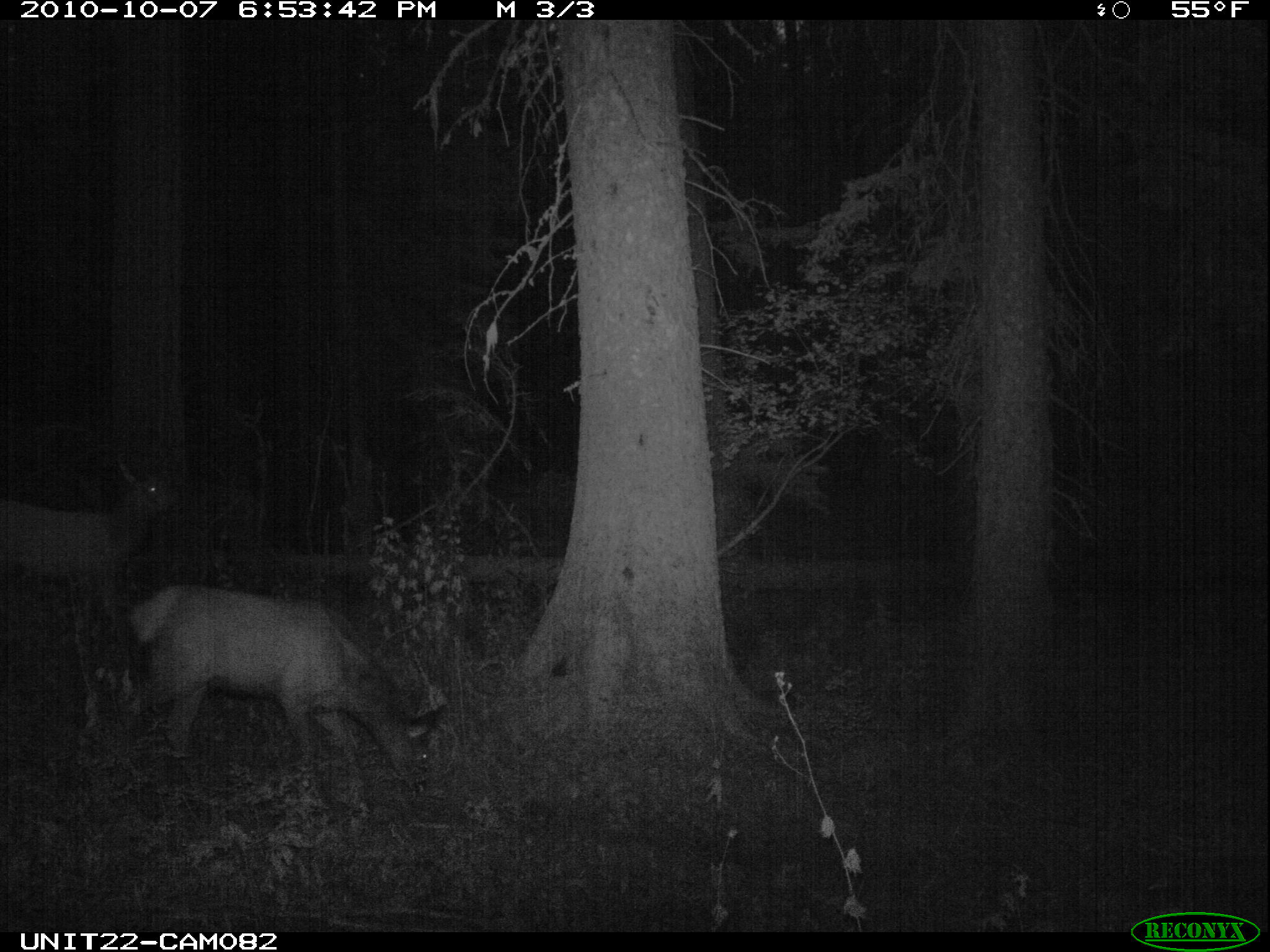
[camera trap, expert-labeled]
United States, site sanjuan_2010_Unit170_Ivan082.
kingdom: Animalia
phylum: Chordata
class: Mammalia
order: Artiodactyla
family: Cervidae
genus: Cervus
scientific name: Cervus elaphus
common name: red deer